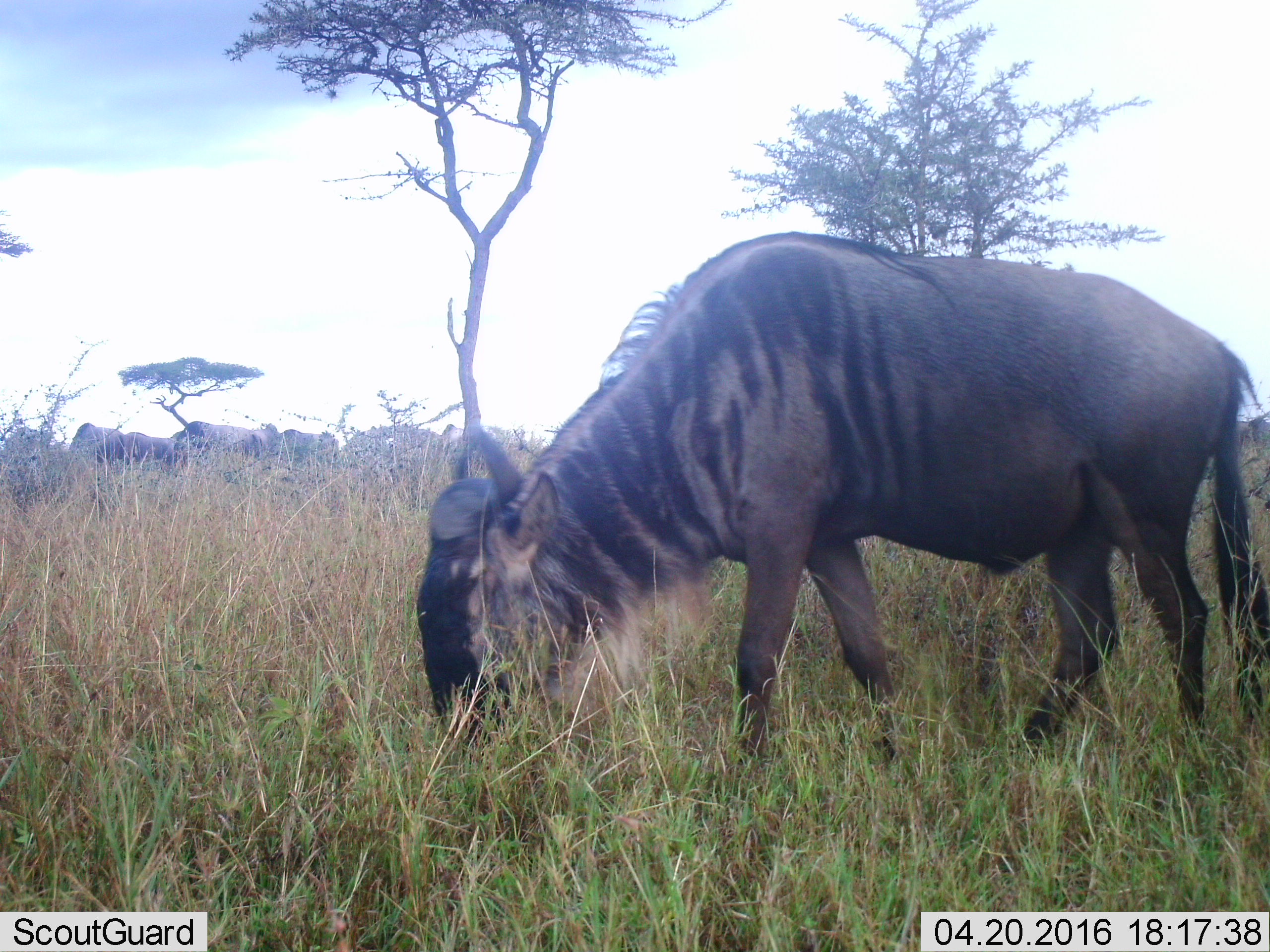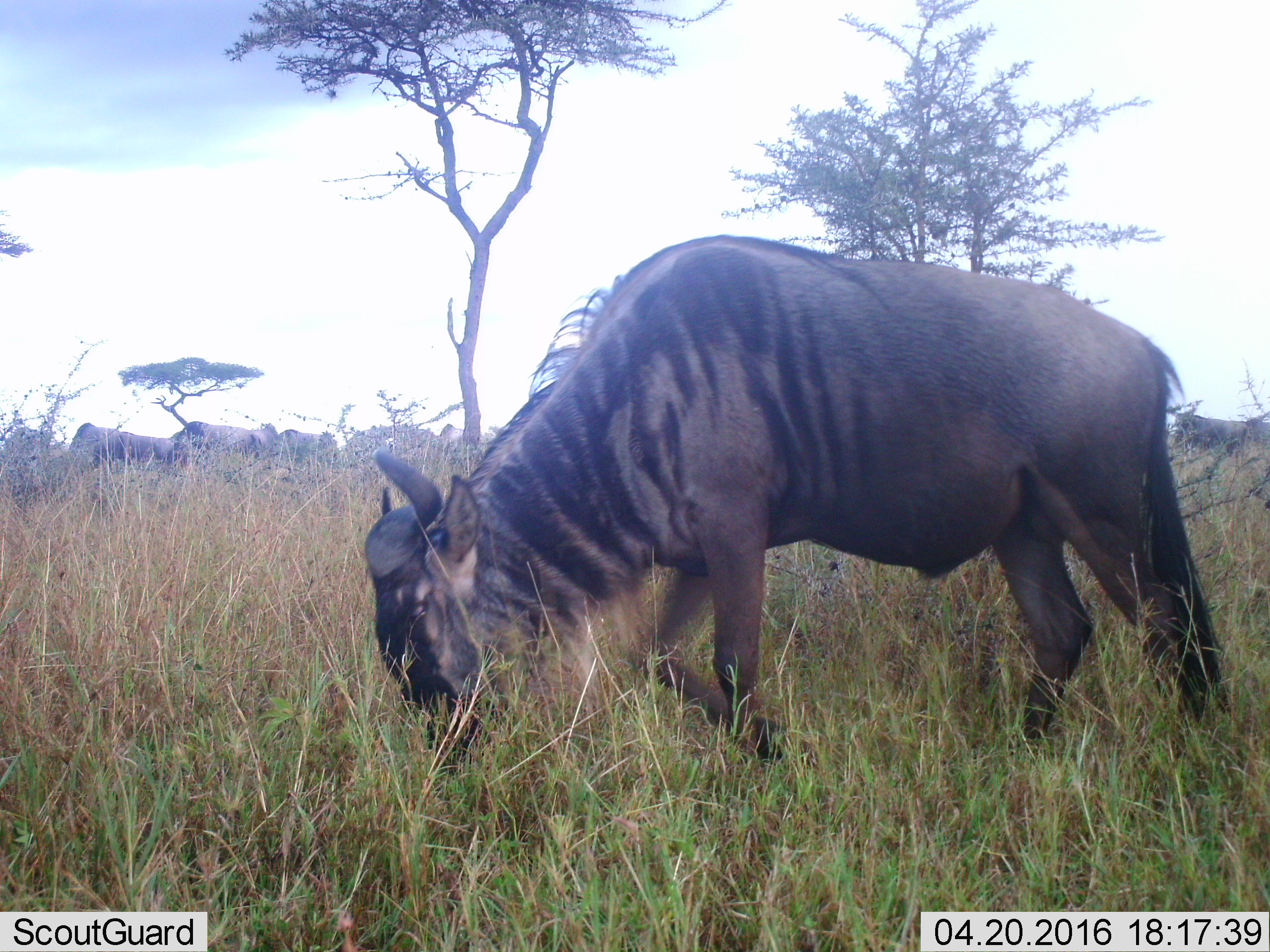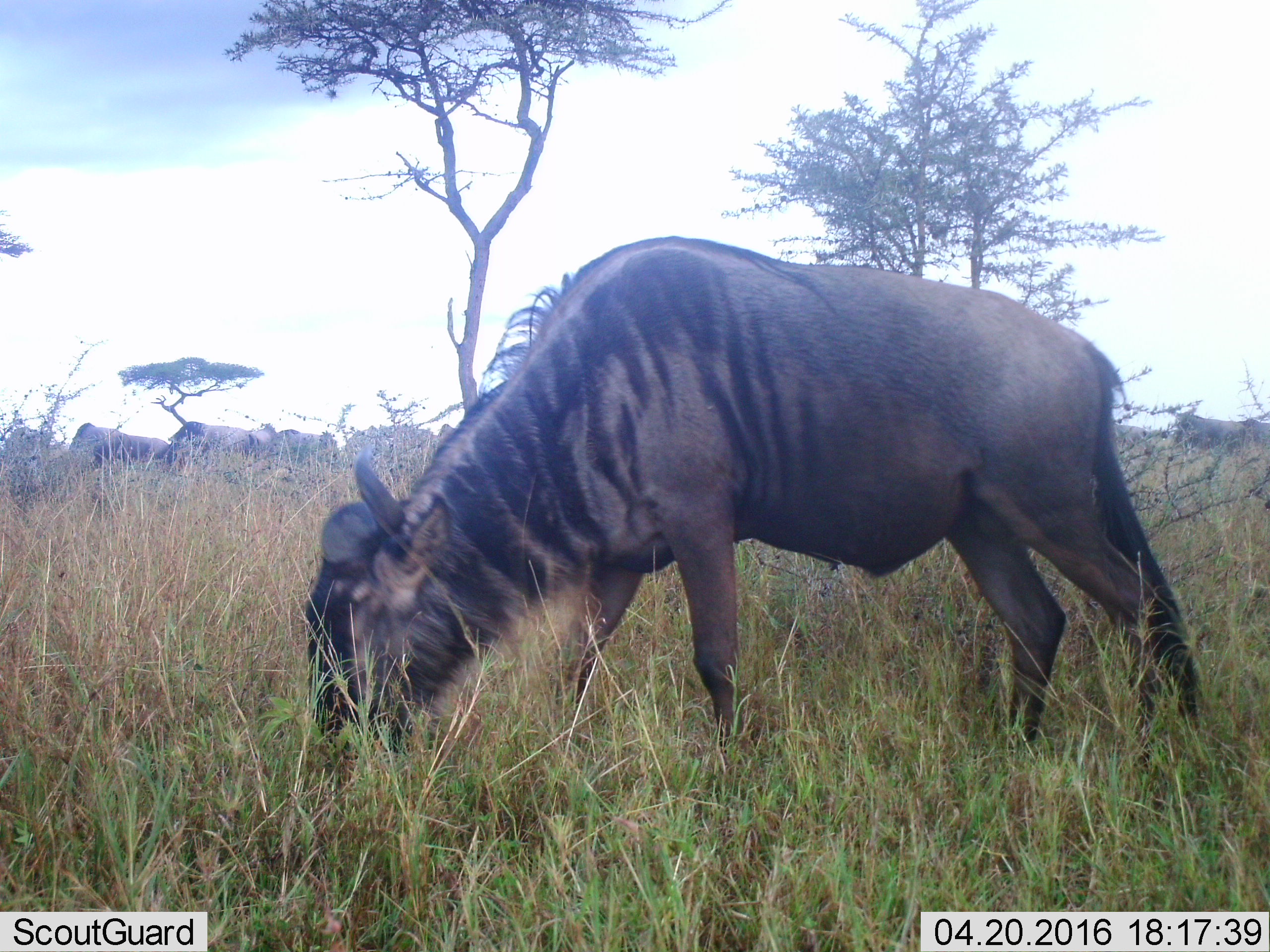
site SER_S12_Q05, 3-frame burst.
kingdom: Animalia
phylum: Chordata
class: Mammalia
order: Artiodactyla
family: Bovidae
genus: Connochaetes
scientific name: Connochaetes taurinus taurinus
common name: blue wildebeest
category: wildebeestblue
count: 9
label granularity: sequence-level